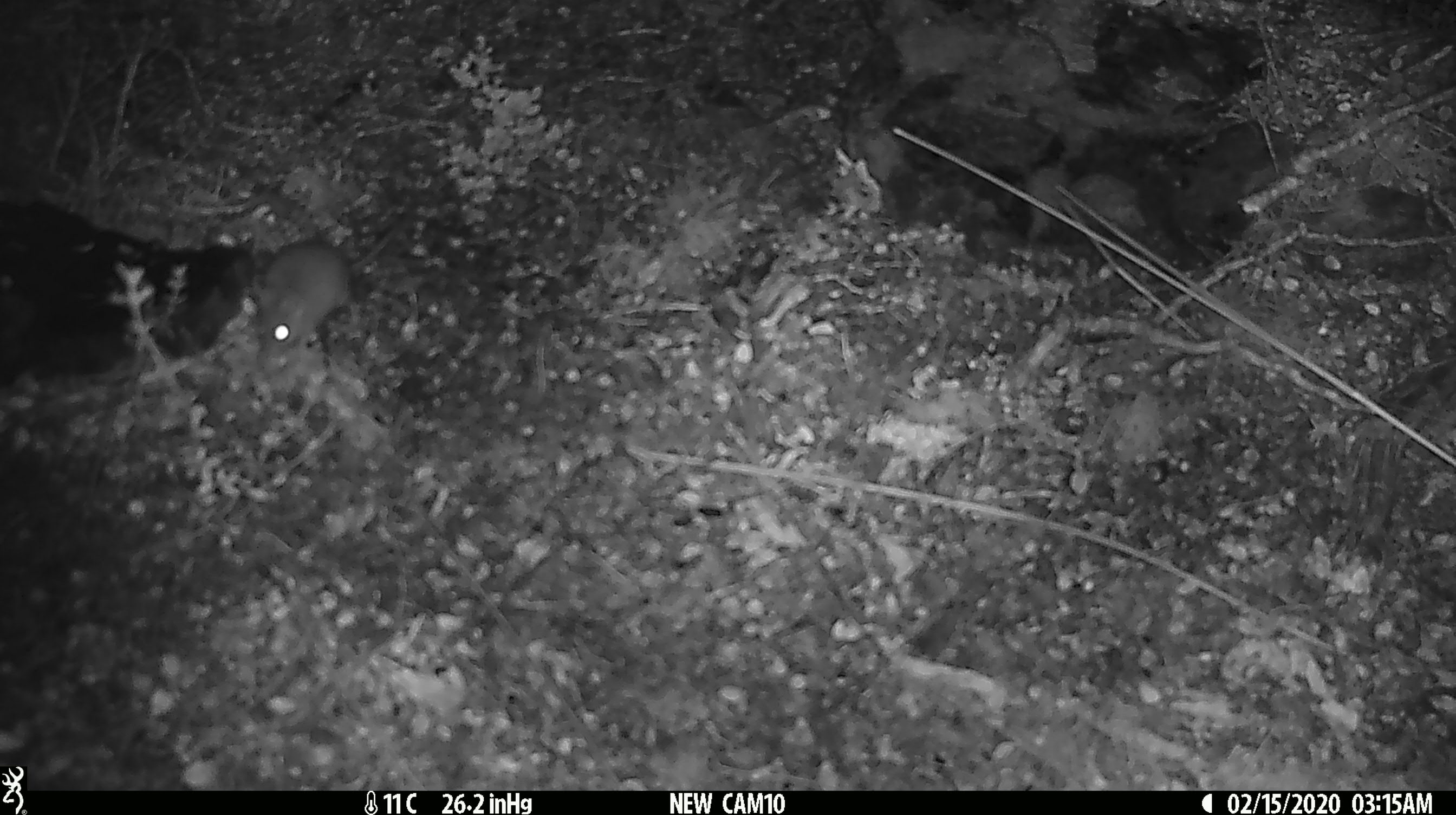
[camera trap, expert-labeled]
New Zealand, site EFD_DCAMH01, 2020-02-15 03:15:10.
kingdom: Animalia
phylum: Chordata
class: Mammalia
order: Rodentia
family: Muridae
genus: Mus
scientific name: Mus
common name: mouse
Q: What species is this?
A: Mouse (Mus).